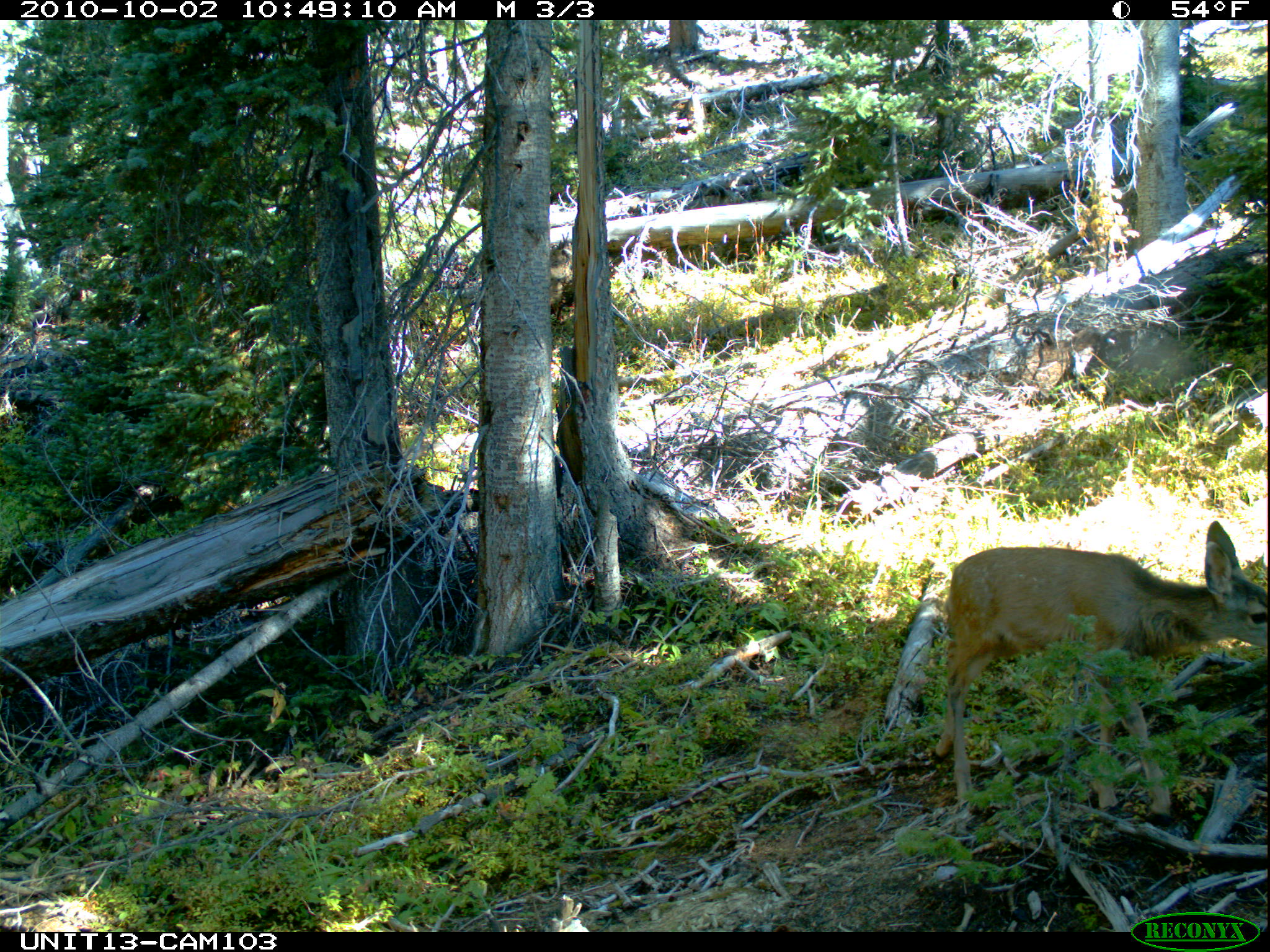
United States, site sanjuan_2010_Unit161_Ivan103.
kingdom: Animalia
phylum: Chordata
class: Mammalia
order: Artiodactyla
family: Cervidae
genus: Odocoileus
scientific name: Odocoileus hemionus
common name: mule deer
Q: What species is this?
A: Odocoileus hemionus (mule deer).